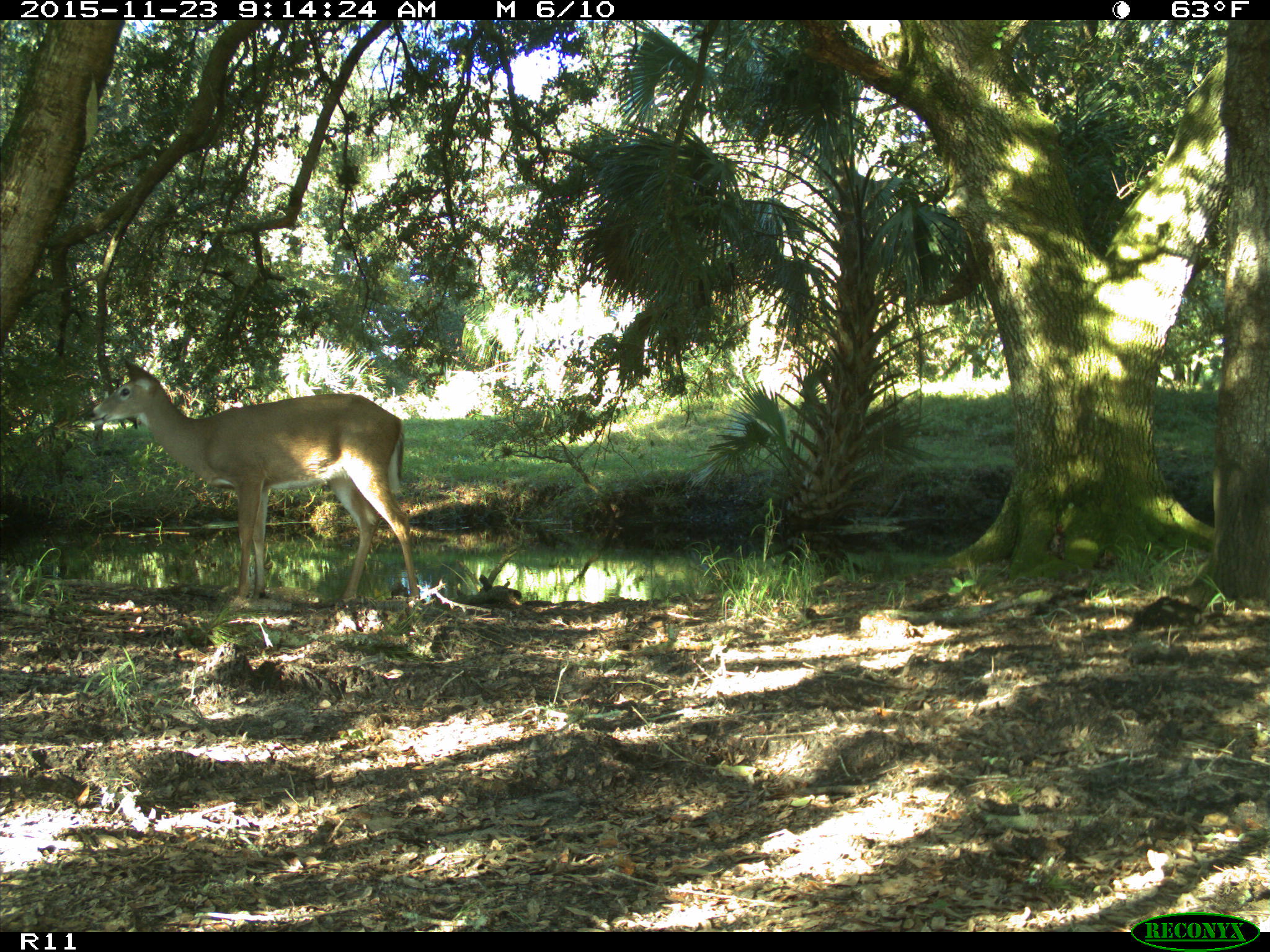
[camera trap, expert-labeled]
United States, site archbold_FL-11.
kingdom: Animalia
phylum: Chordata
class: Mammalia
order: Artiodactyla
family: Cervidae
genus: Odocoileus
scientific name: Odocoileus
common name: deer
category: unidentified deer